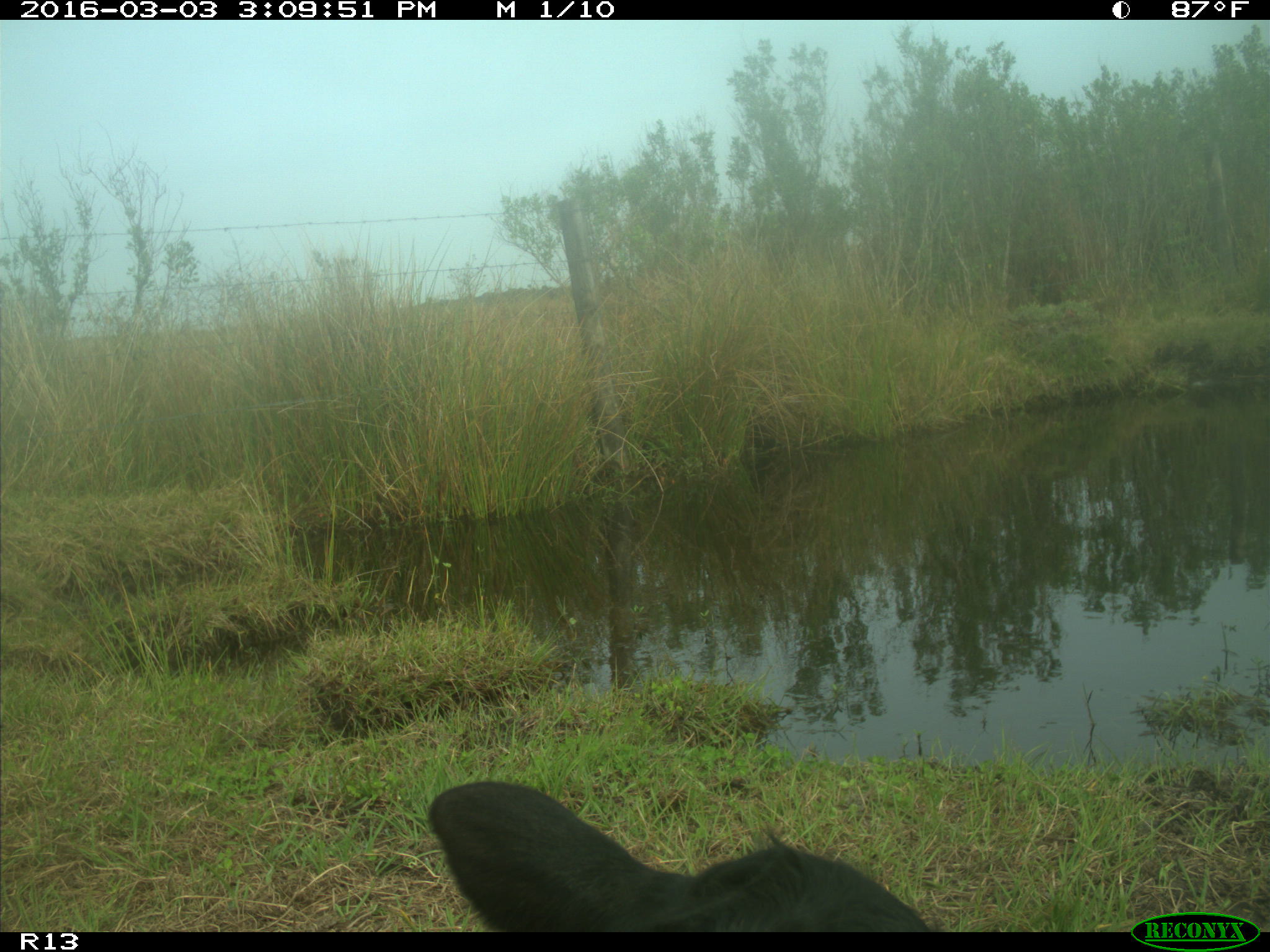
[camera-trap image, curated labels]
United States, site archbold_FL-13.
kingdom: Animalia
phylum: Chordata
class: Mammalia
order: Artiodactyla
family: Bovidae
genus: Bos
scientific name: Bos taurus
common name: domestic cow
Bos taurus (domestic cow).